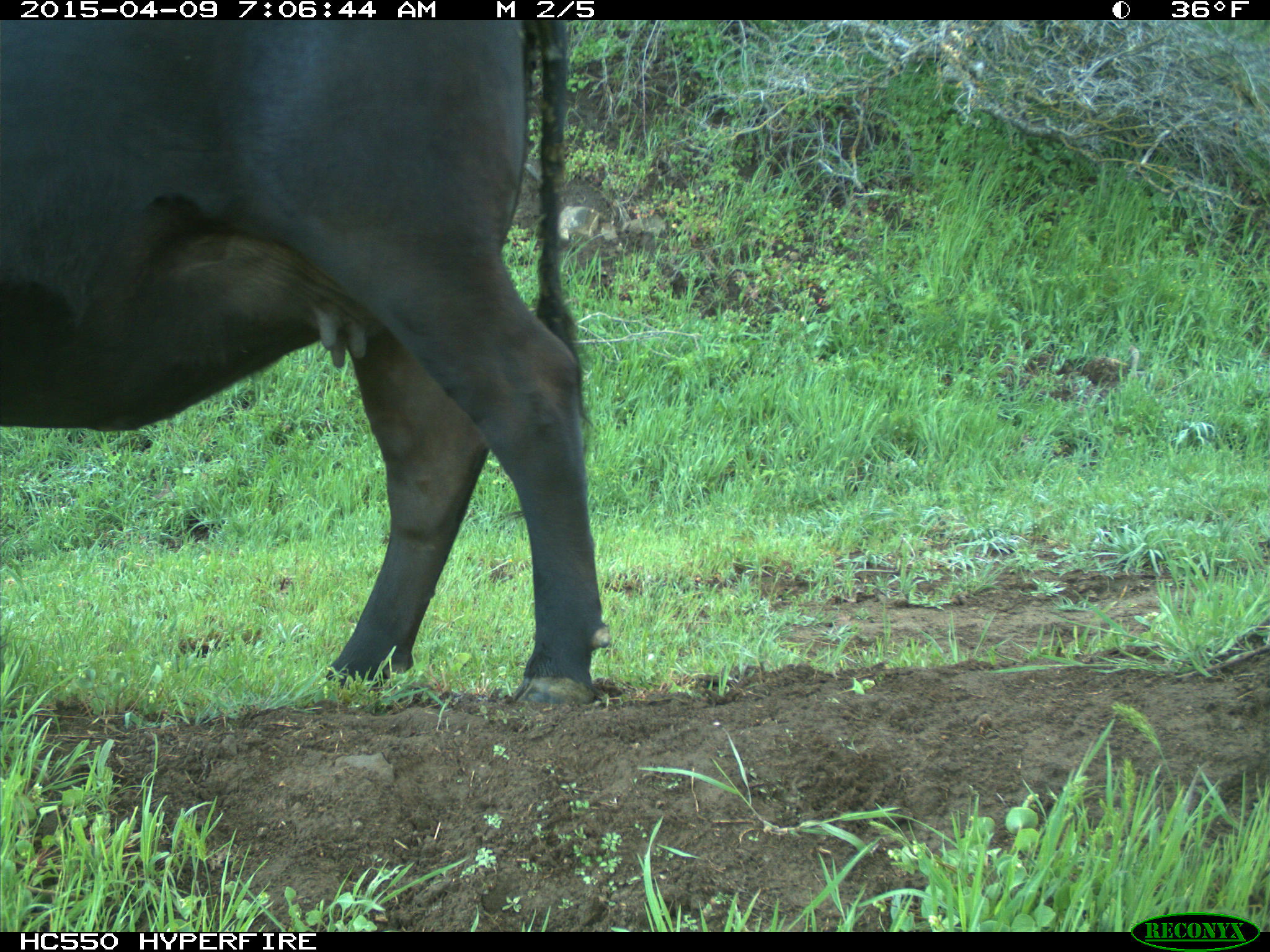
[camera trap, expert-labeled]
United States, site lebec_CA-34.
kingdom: Animalia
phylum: Chordata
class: Mammalia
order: Artiodactyla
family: Bovidae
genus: Bos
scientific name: Bos taurus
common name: domestic cow